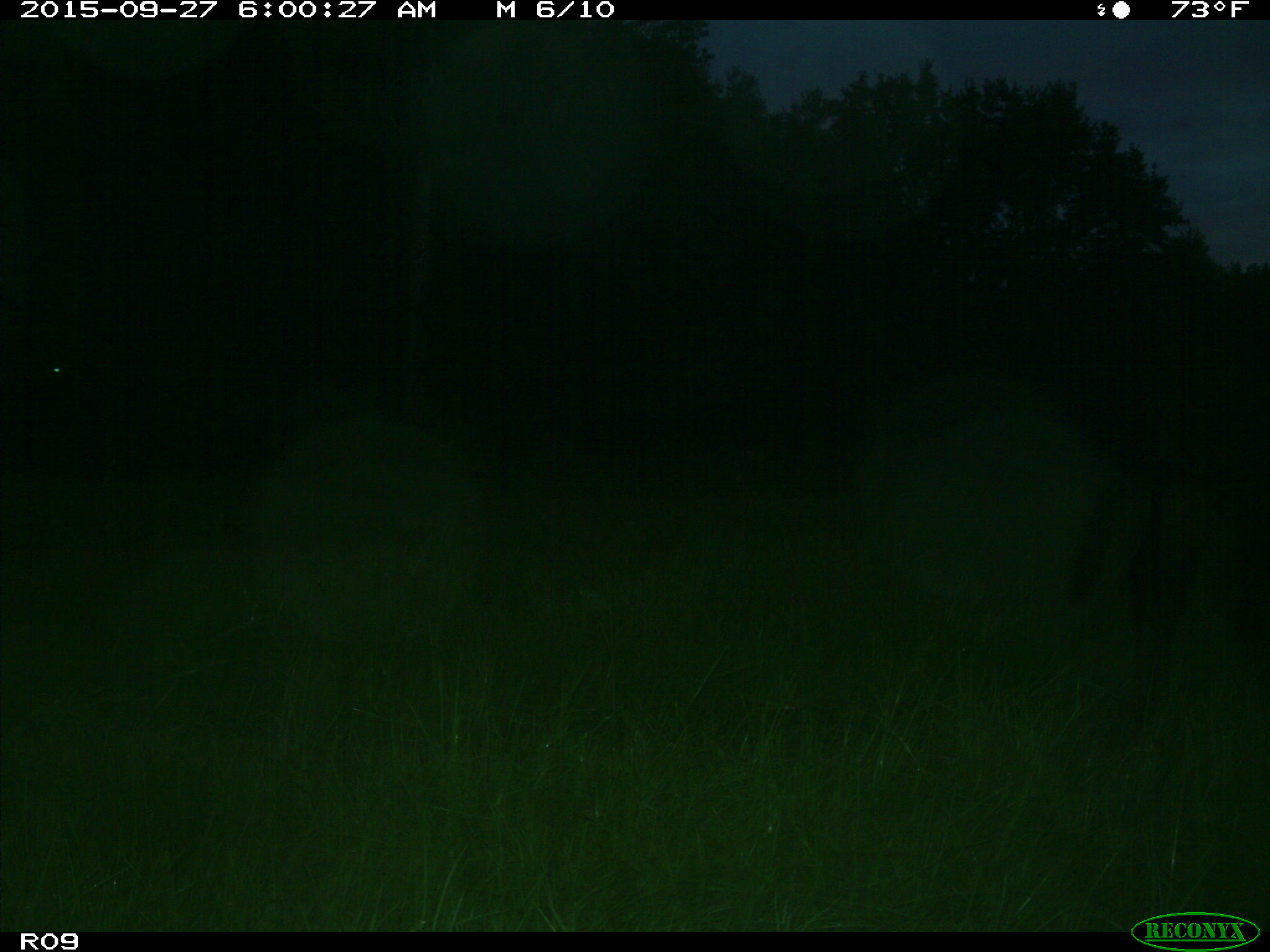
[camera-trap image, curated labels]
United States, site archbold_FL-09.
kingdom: Animalia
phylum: Chordata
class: Mammalia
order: Artiodactyla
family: Bovidae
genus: Bos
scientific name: Bos taurus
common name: domestic cow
Bos taurus (domestic cow).